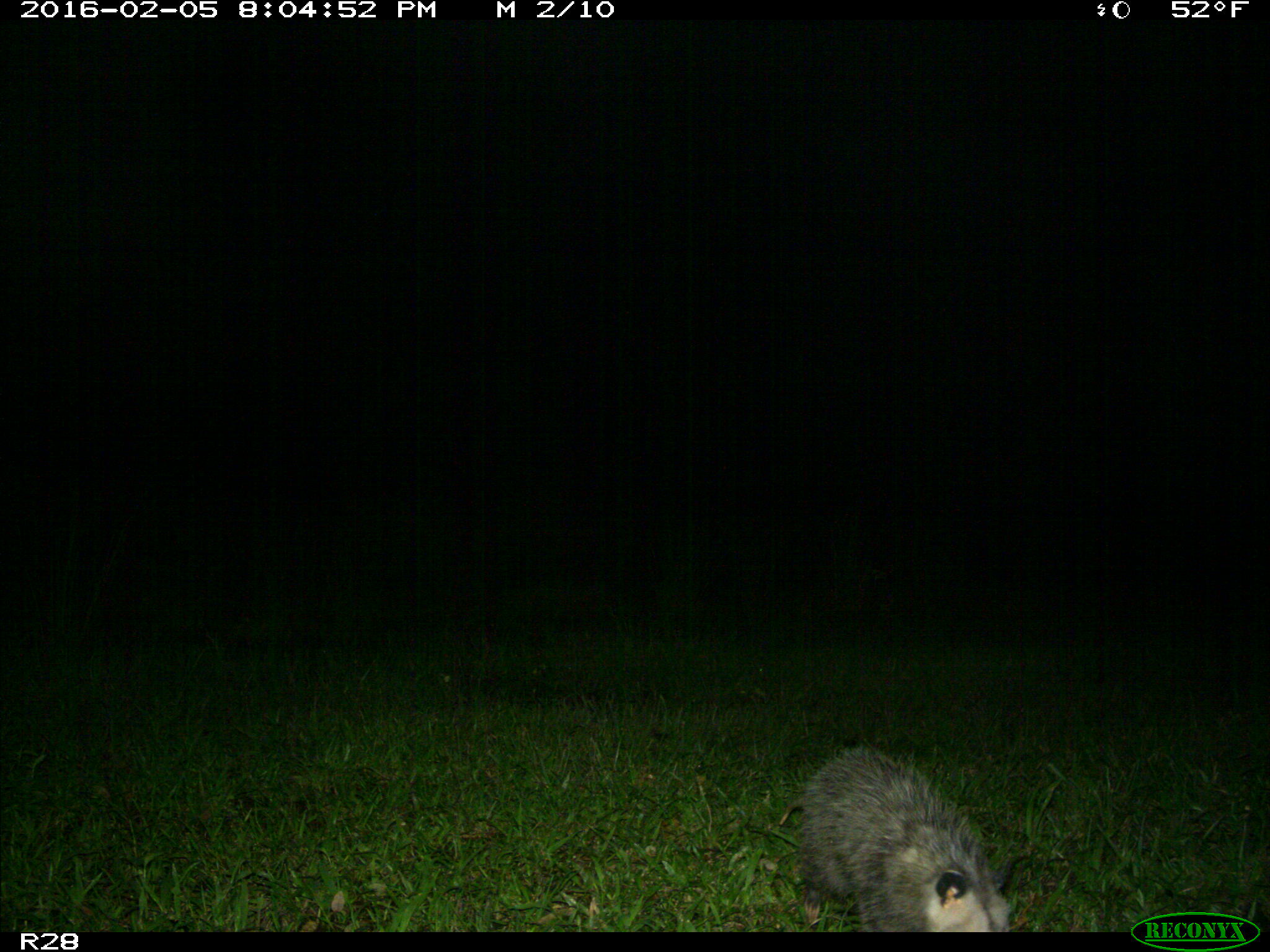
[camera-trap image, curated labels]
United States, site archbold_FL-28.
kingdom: Animalia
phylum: Chordata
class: Mammalia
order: Didelphimorphia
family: Didelphidae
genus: Didelphis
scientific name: Didelphis virginiana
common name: virginia opossum